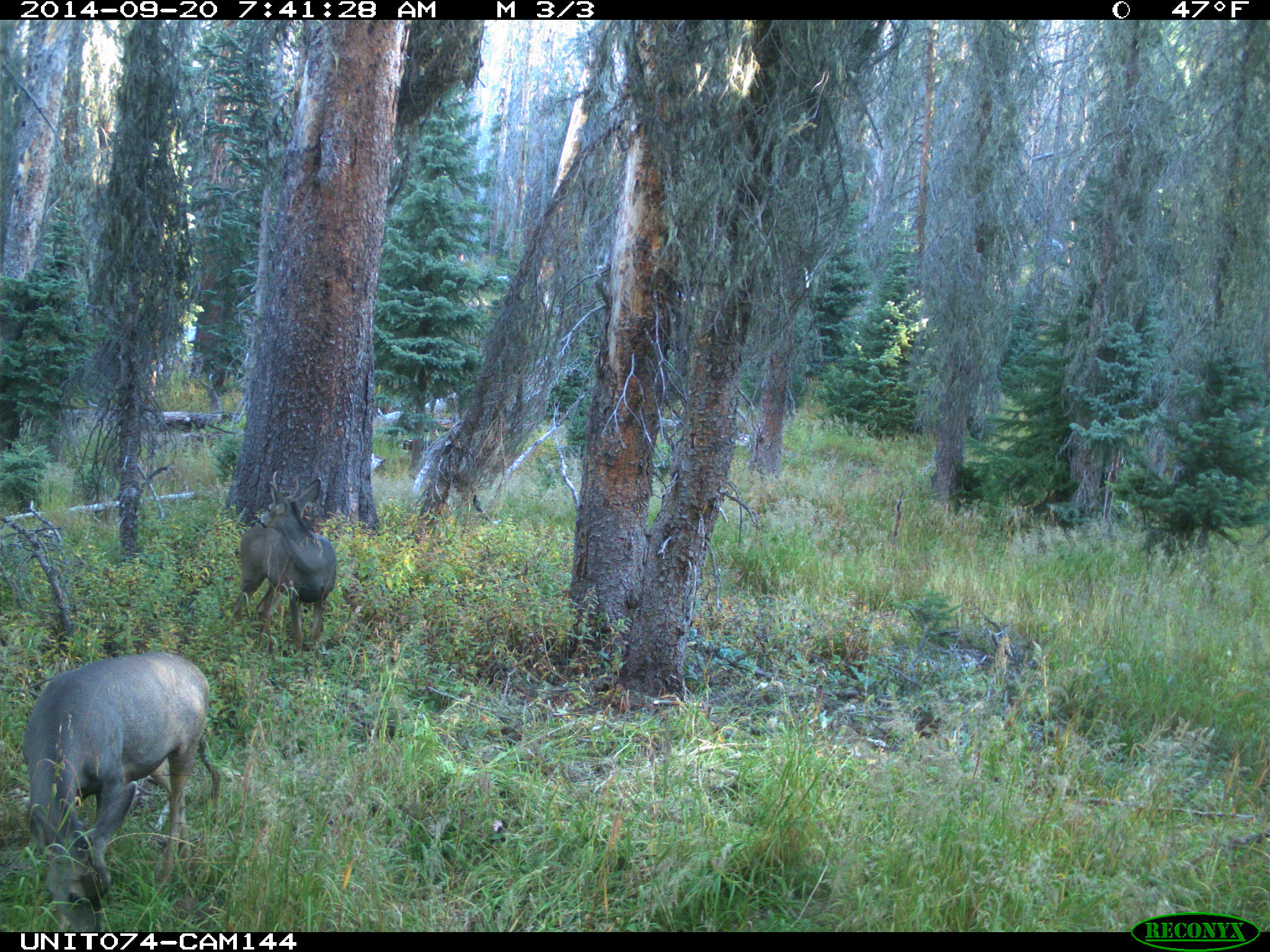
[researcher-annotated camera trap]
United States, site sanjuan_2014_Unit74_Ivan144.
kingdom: Animalia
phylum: Chordata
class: Mammalia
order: Artiodactyla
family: Cervidae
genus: Odocoileus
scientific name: Odocoileus hemionus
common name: mule deer